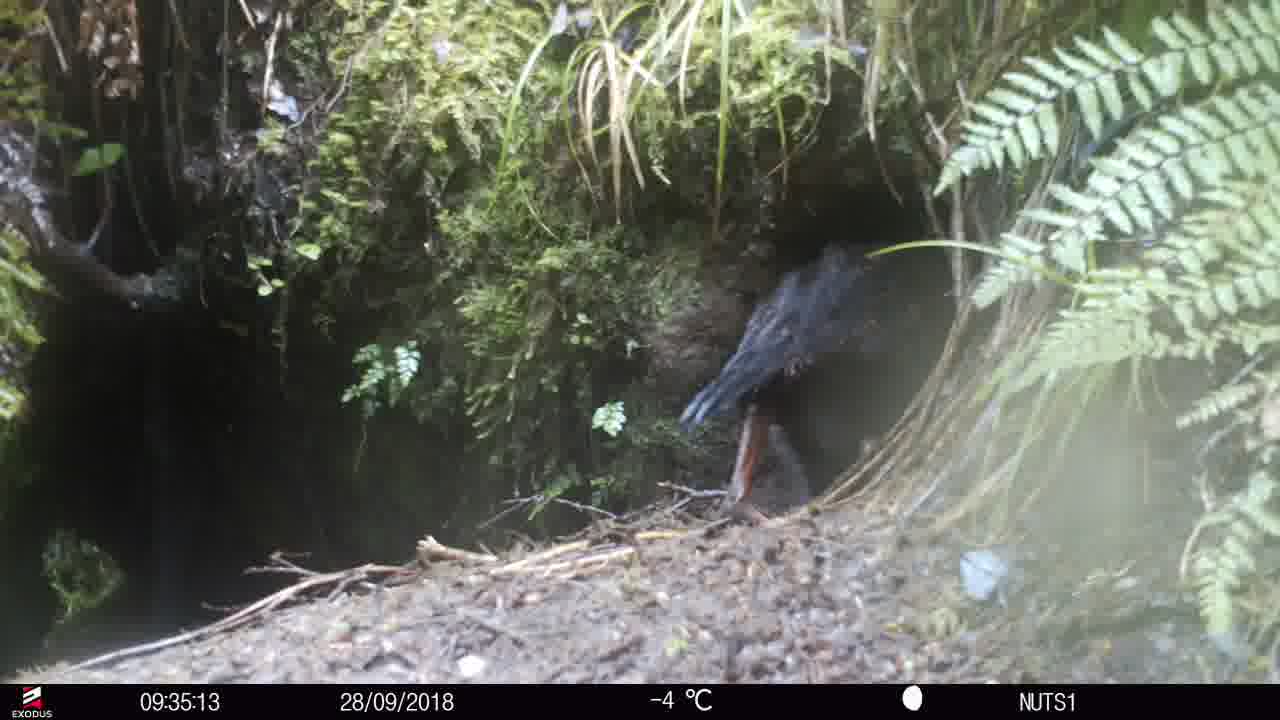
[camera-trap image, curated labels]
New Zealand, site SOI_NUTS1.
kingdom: Animalia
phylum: Chordata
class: Aves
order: Gruiformes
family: Rallidae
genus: Gallirallus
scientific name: Gallirallus australis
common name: weka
Weka (Gallirallus australis).